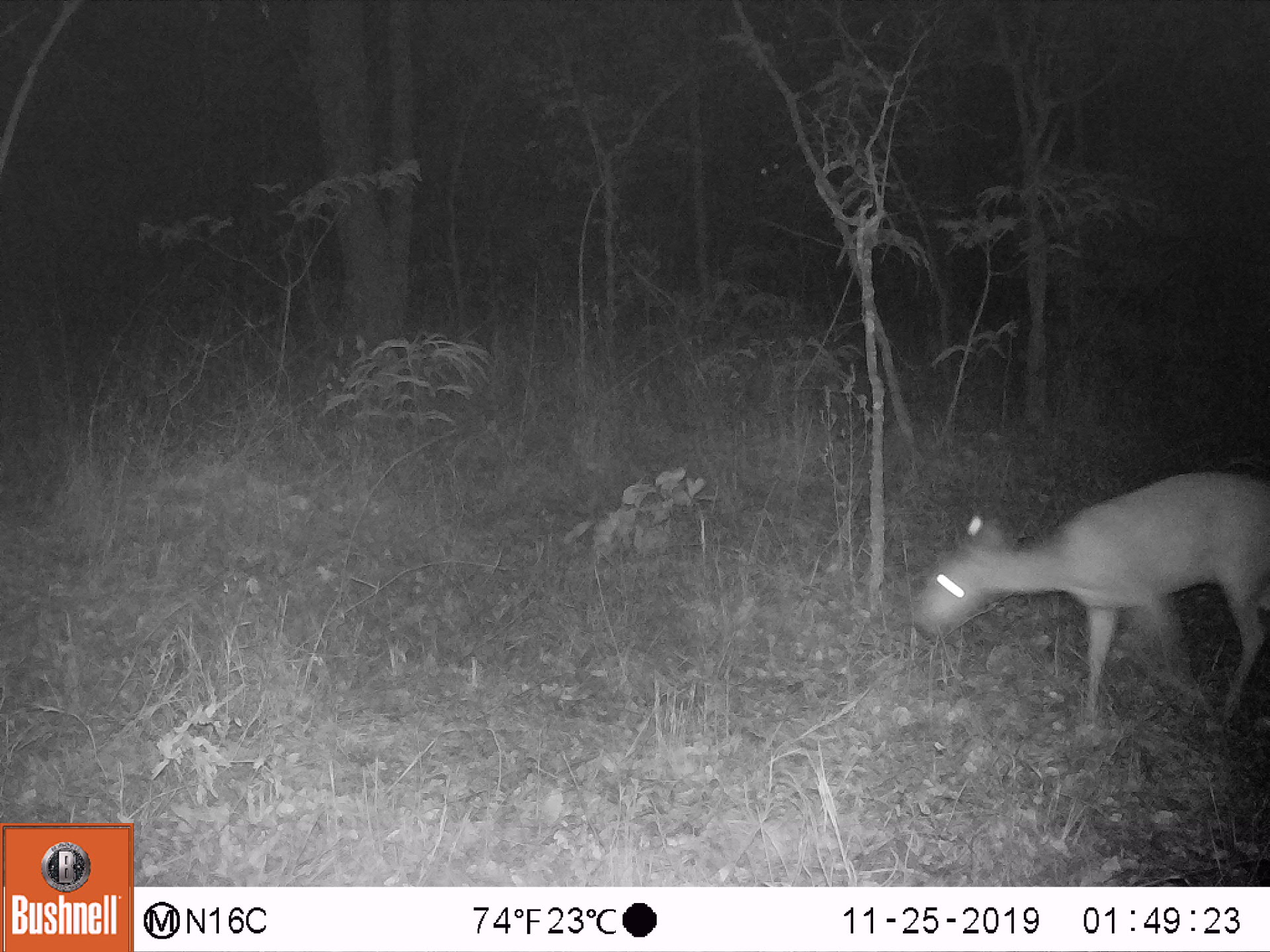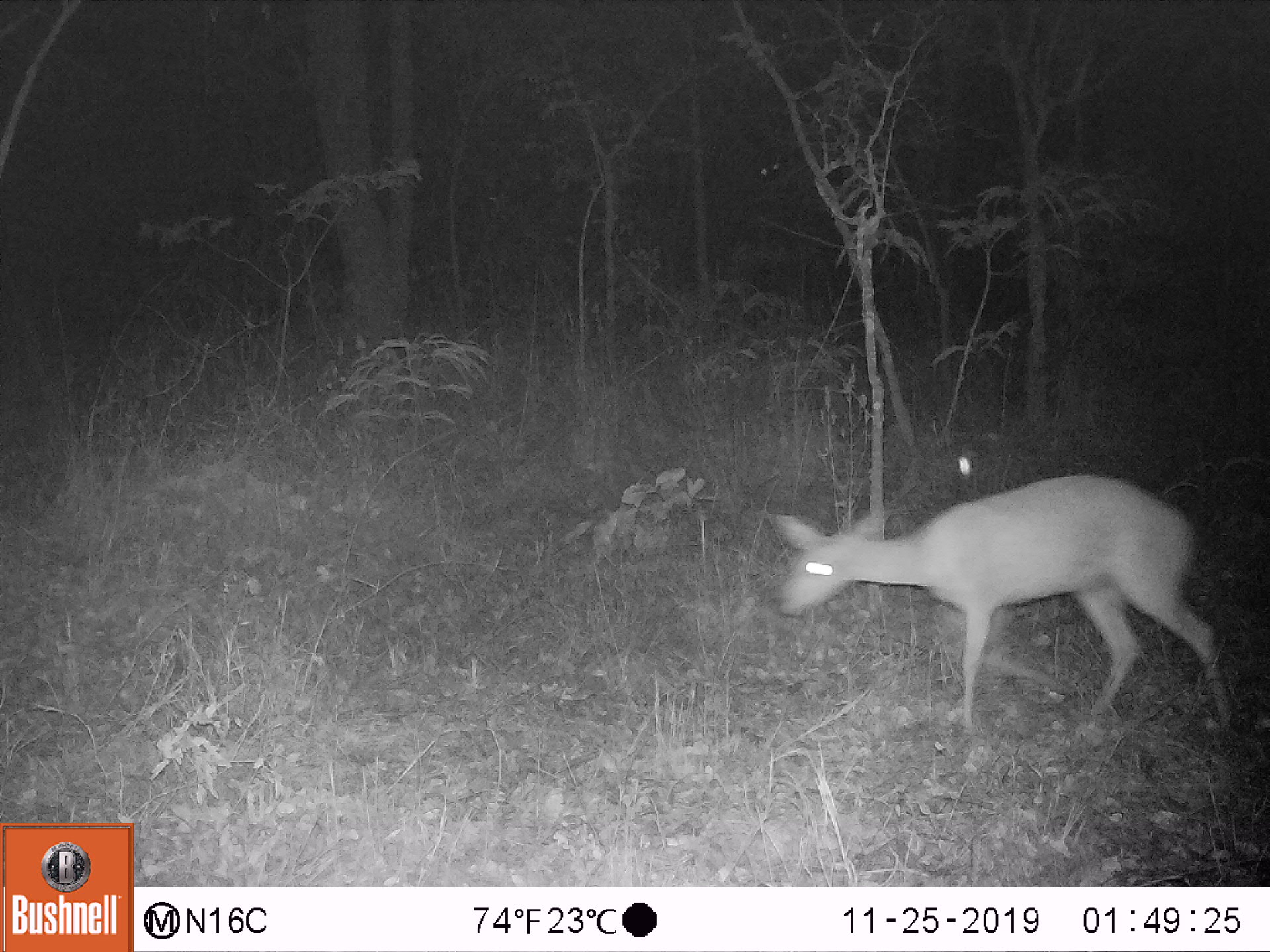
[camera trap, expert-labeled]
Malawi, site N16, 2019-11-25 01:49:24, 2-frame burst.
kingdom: Animalia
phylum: Chordata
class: Mammalia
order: Artiodactyla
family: Bovidae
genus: Redunca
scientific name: Redunca arundinum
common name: southern reedbuck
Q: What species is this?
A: Southern reedbuck (Redunca arundinum).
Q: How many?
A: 1.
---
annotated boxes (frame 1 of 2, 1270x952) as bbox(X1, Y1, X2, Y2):
southern reedbuck: bbox(905, 463, 1266, 730)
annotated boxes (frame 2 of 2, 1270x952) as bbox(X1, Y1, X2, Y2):
southern reedbuck: bbox(750, 476, 1241, 730)